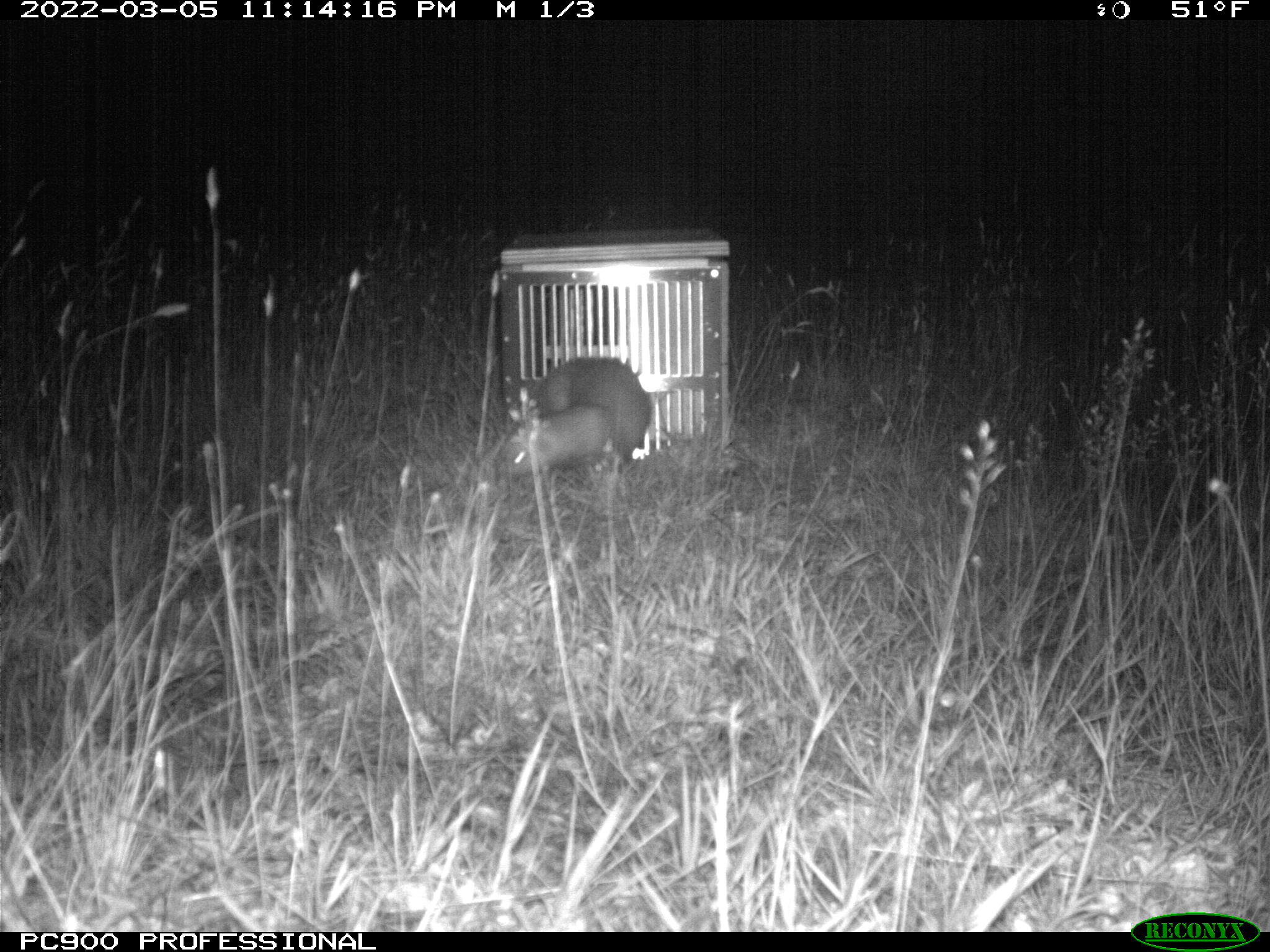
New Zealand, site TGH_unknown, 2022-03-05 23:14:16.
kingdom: Animalia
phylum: Chordata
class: Mammalia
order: Carnivora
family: Mustelidae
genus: Mustela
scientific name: Mustela furo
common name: ferret